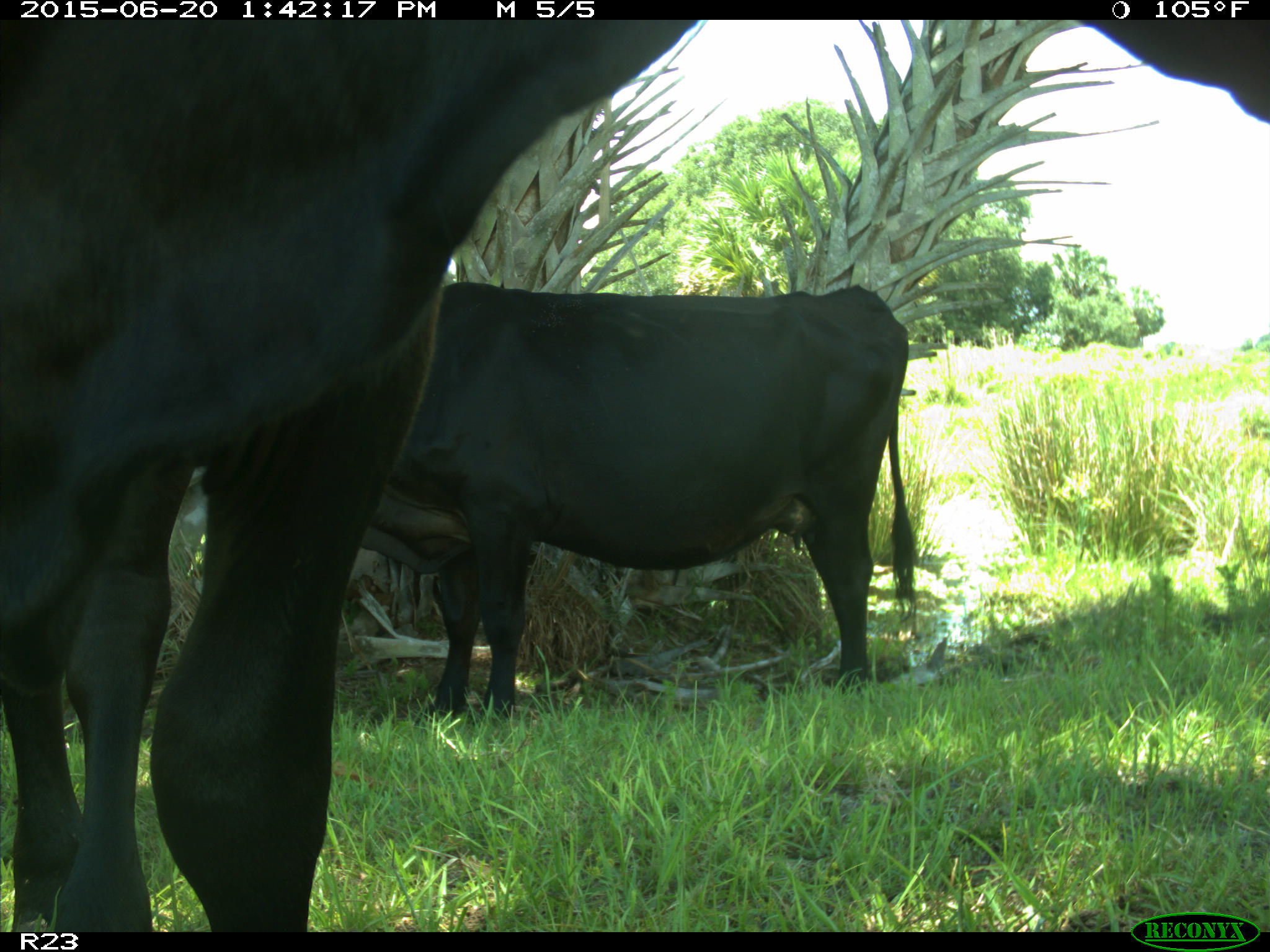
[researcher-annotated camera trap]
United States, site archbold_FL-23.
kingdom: Animalia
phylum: Chordata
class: Mammalia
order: Artiodactyla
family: Bovidae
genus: Bos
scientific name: Bos taurus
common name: domestic cow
Bos taurus (domestic cow).